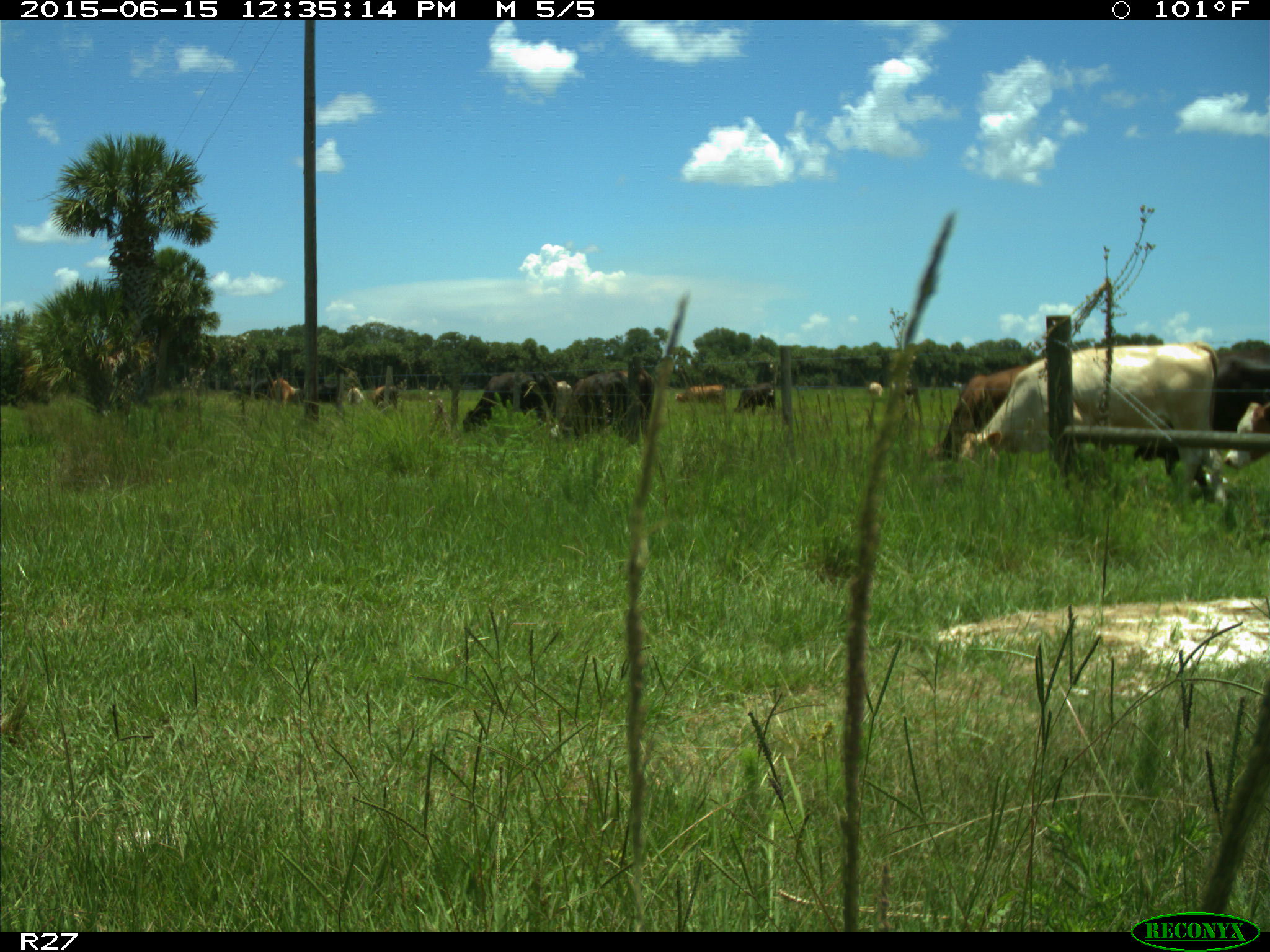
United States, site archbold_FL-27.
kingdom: Animalia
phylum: Chordata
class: Mammalia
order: Artiodactyla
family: Bovidae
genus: Bos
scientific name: Bos taurus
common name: domestic cow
Bos taurus (domestic cow).